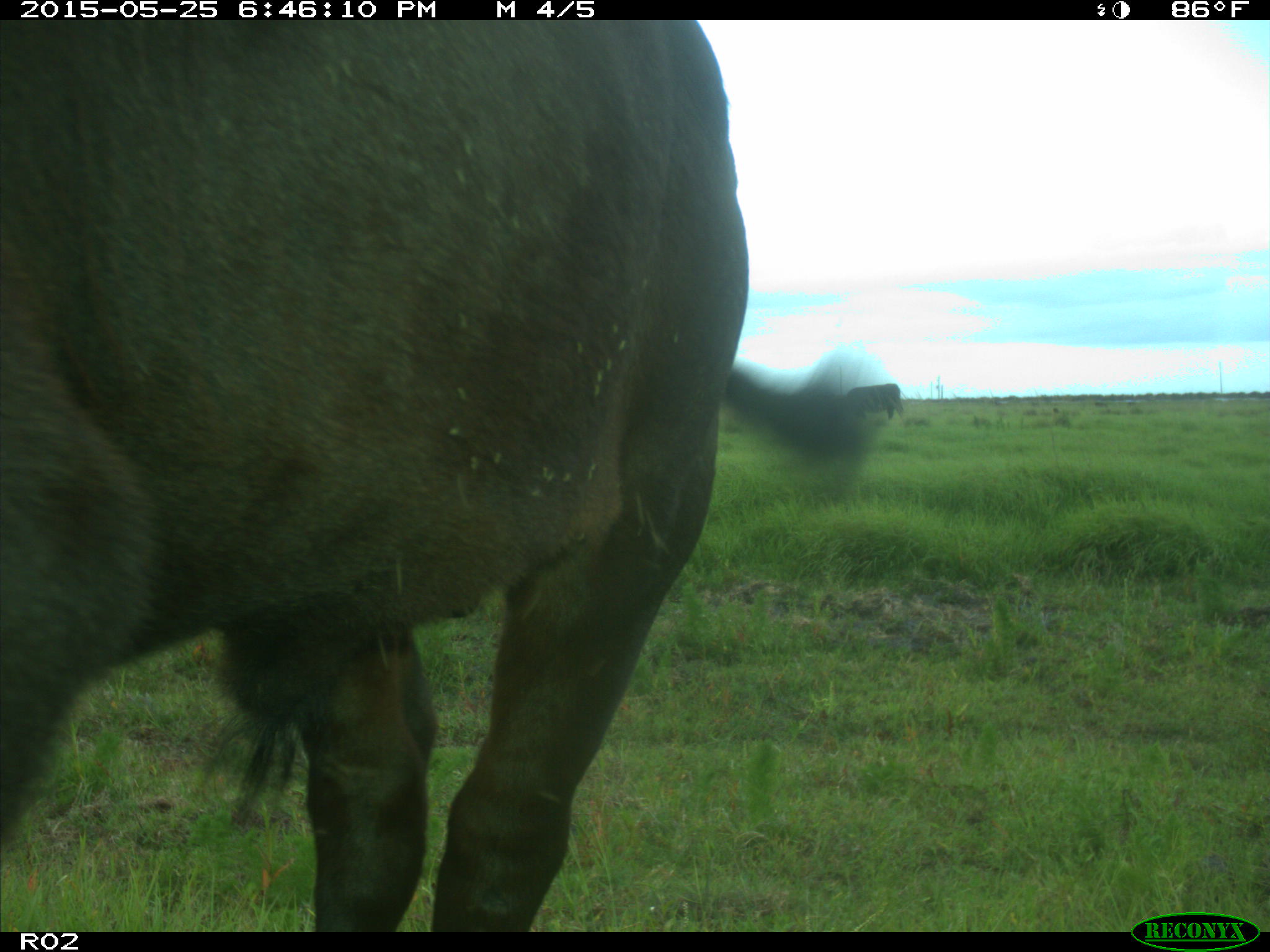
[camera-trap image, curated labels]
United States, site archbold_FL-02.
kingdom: Animalia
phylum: Chordata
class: Mammalia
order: Artiodactyla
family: Bovidae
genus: Bos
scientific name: Bos taurus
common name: domestic cow